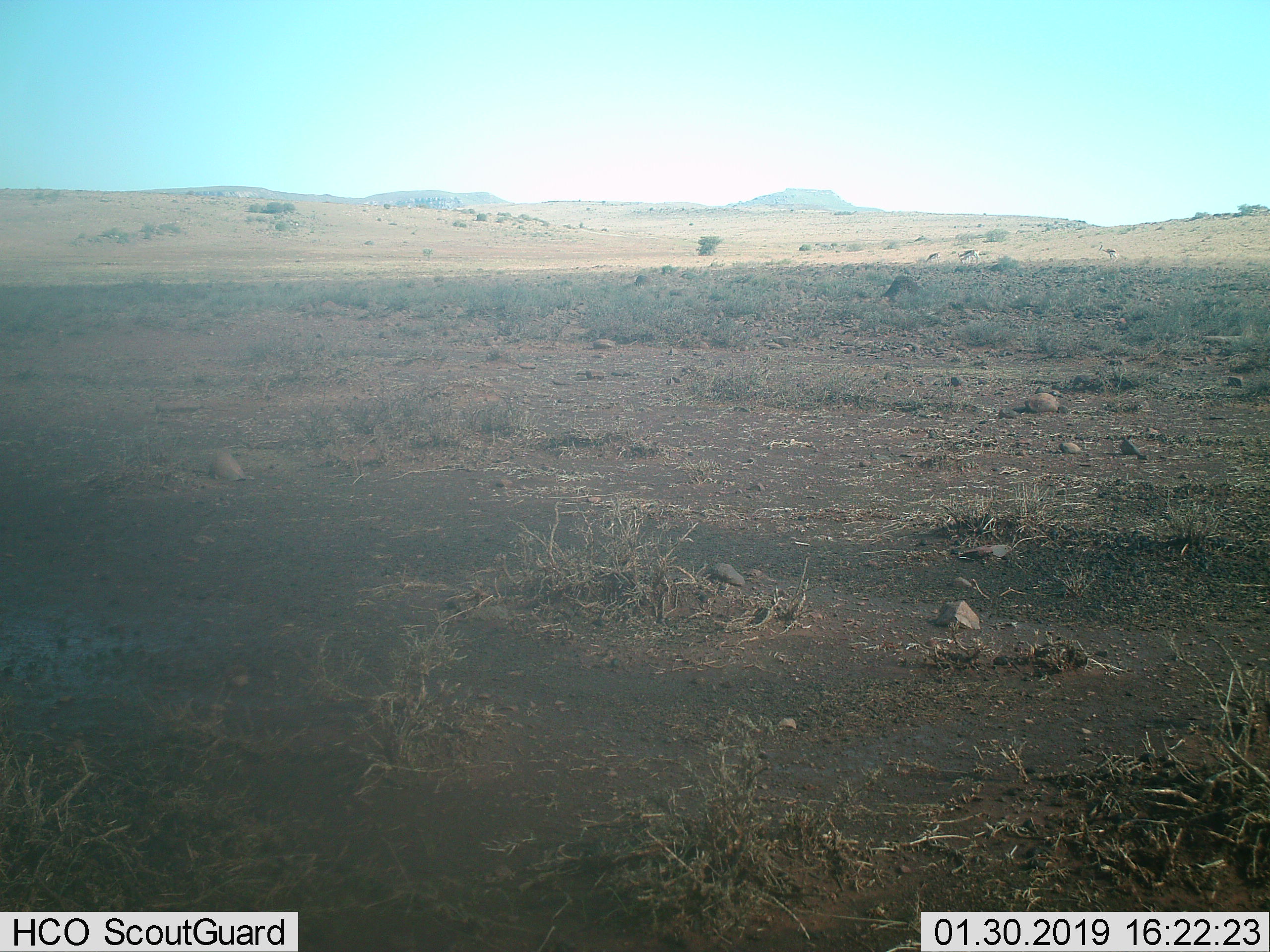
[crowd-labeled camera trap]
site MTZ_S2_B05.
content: unidentified animal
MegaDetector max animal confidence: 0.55